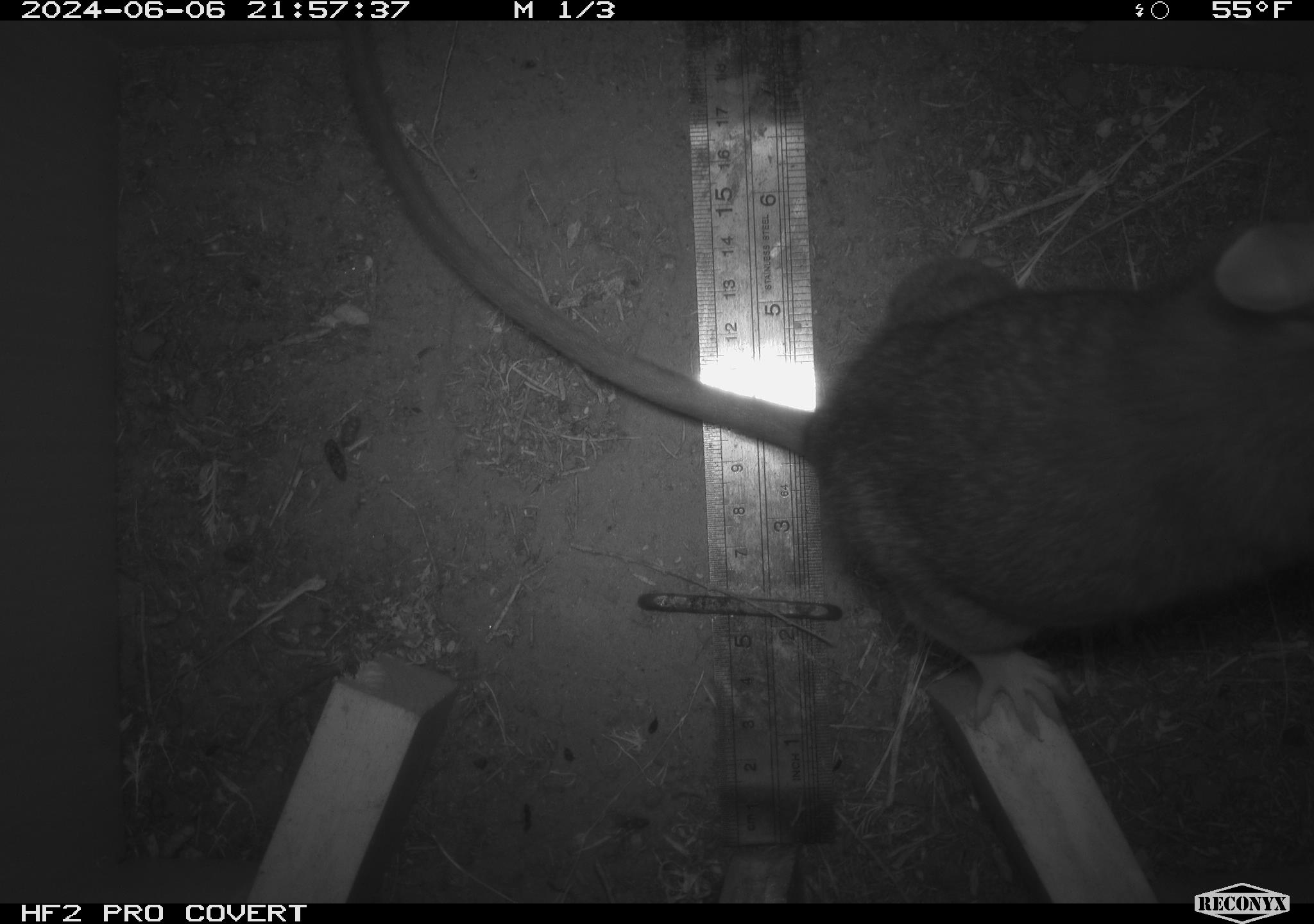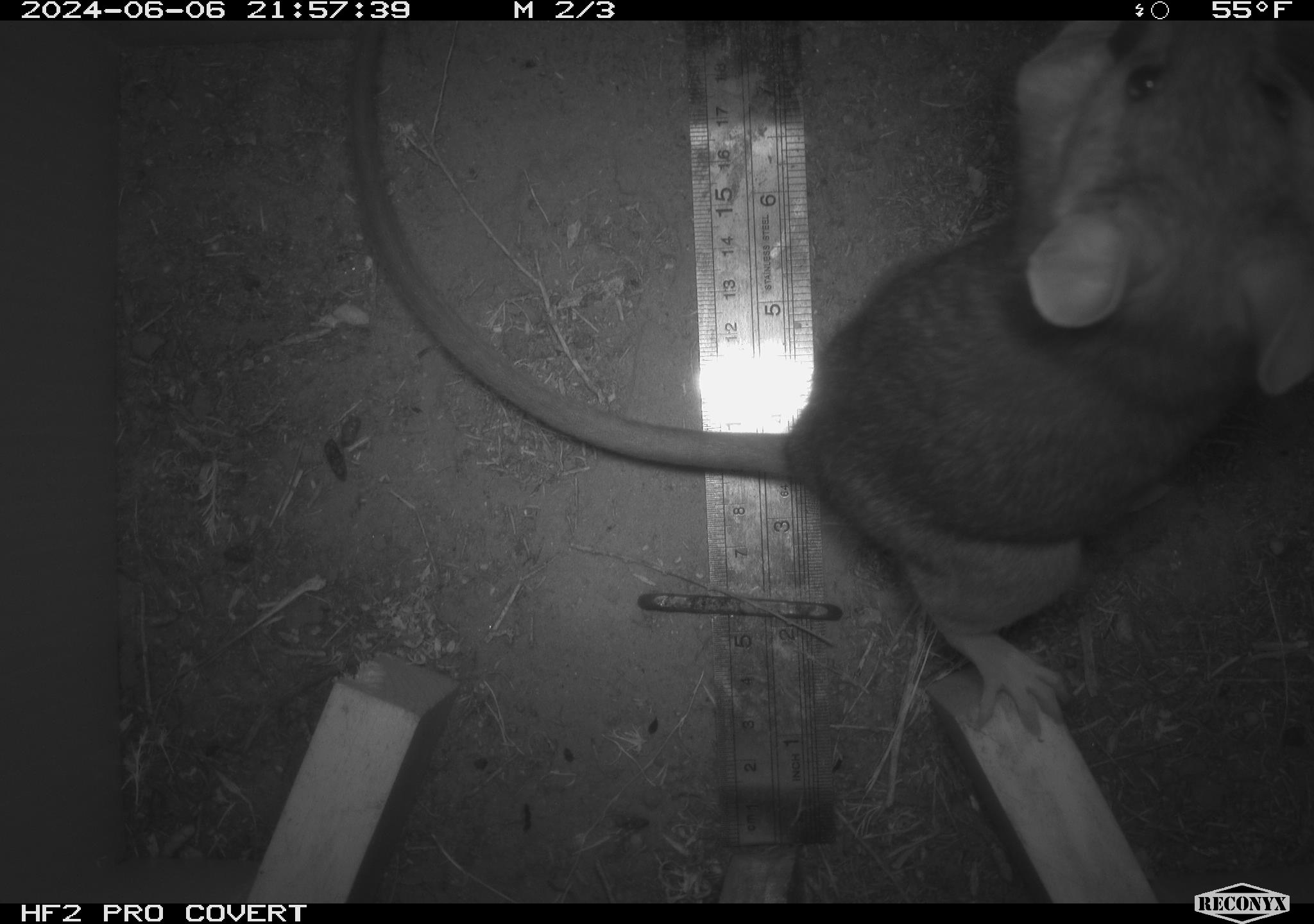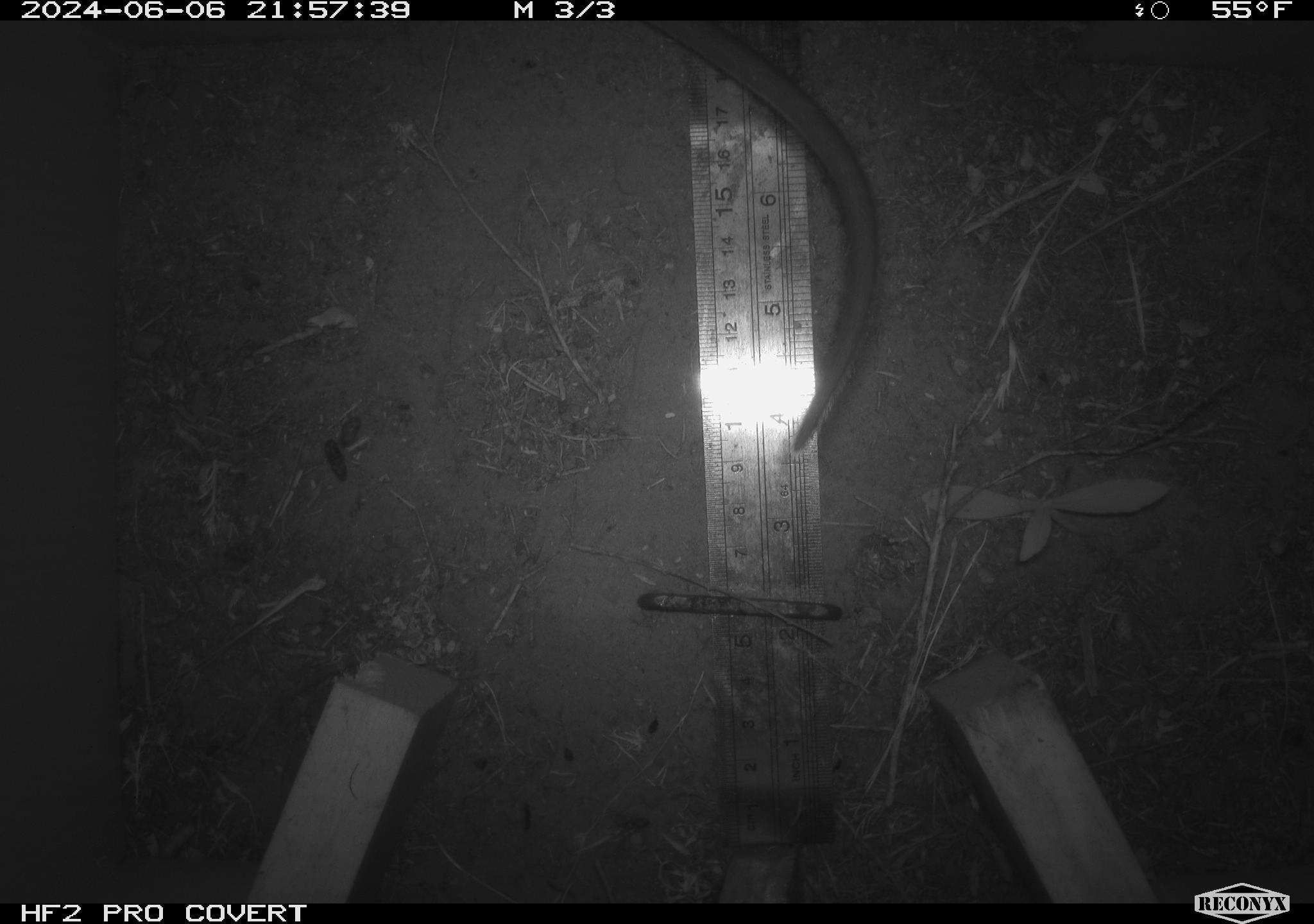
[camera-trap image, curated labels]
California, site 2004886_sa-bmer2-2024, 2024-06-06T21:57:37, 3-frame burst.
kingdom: Animalia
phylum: Chordata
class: Mammalia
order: Rodentia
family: Muridae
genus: Rattus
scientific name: Rattus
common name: rat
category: rattus species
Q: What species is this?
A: Rattus species (rat) (Rattus).